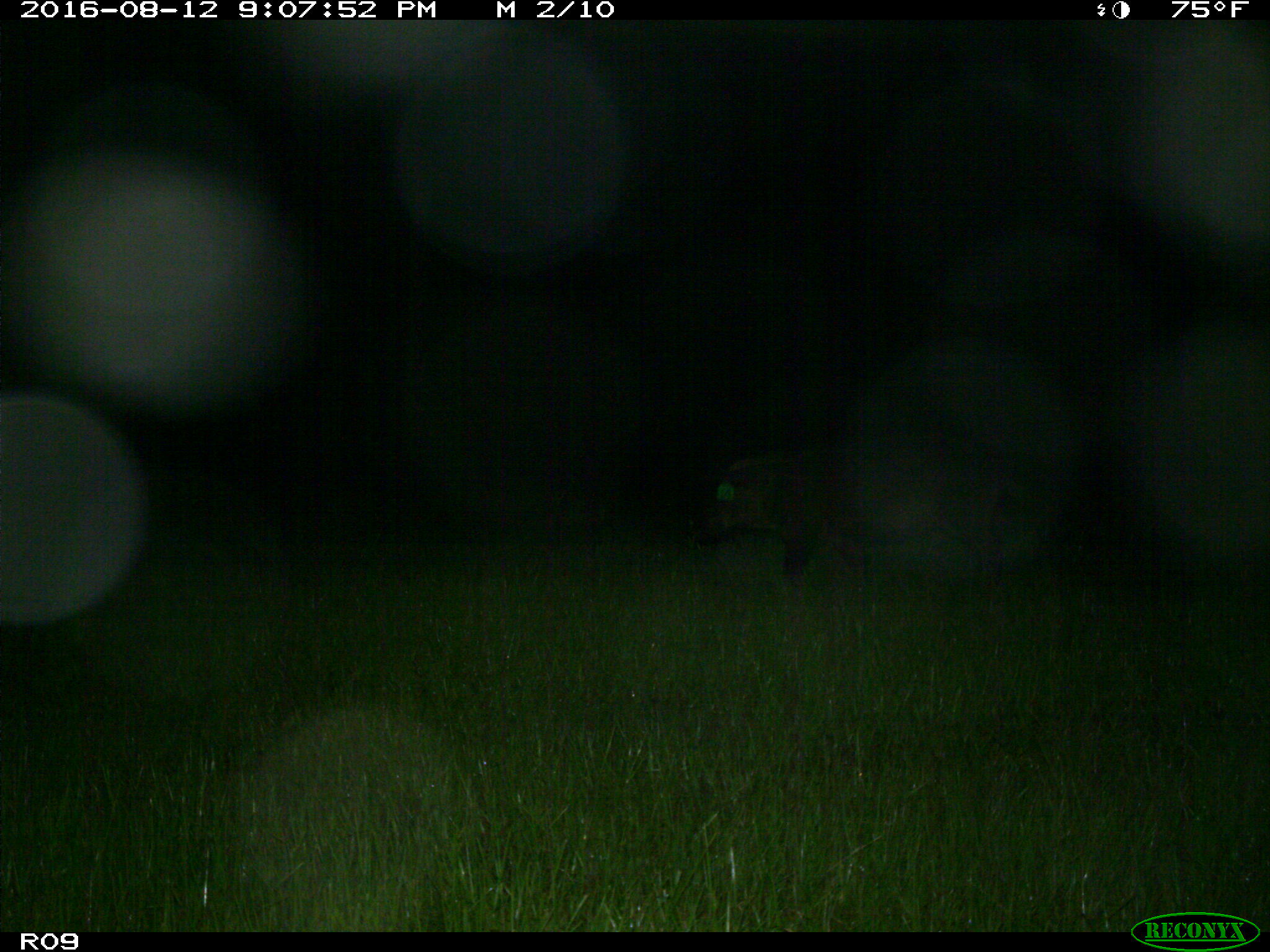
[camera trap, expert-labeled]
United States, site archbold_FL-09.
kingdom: Animalia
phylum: Chordata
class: Mammalia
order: Artiodactyla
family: Suidae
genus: Sus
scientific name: Sus scrofa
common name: wild boar